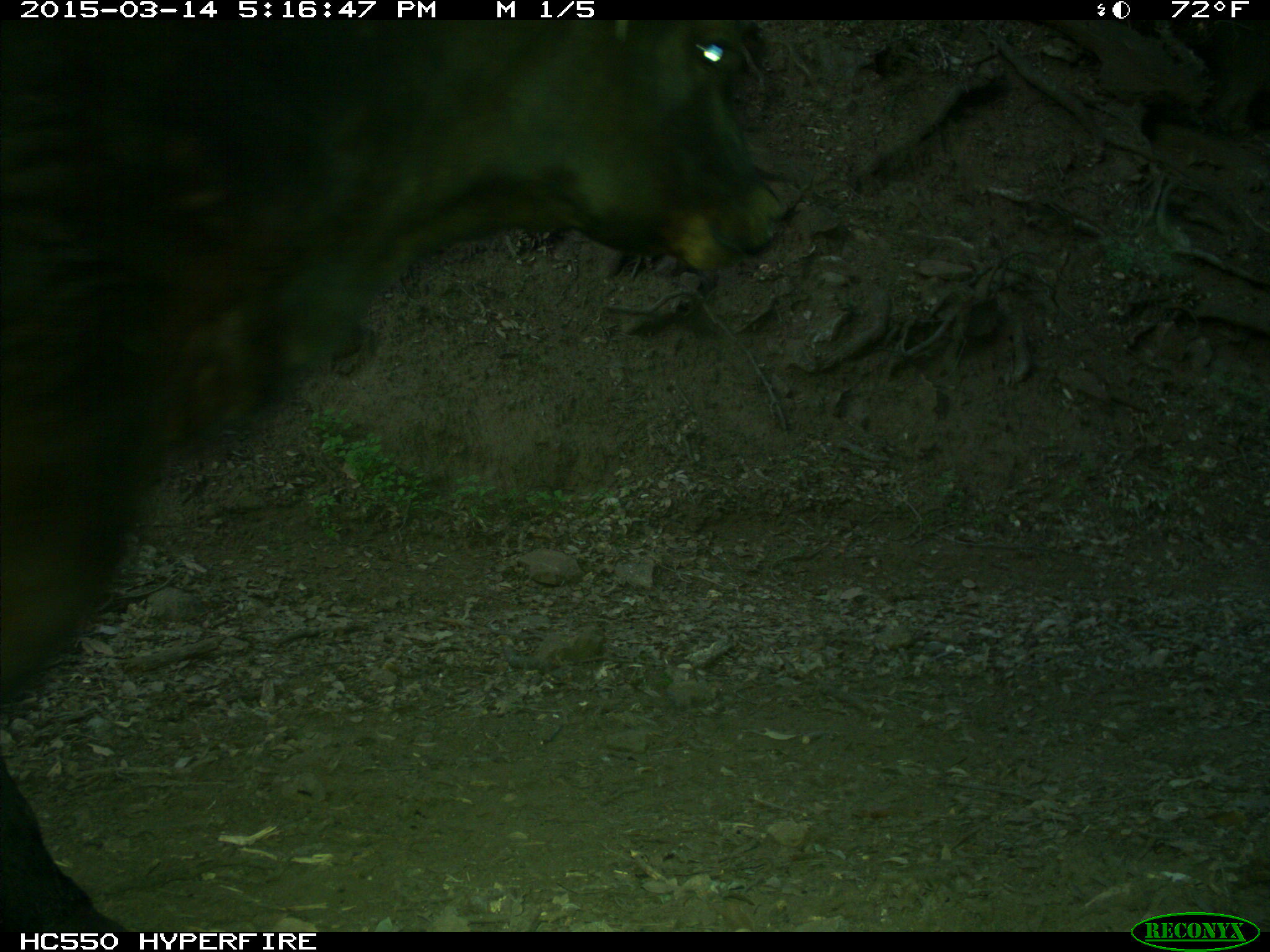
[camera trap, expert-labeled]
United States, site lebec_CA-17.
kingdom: Animalia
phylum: Chordata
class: Mammalia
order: Artiodactyla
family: Bovidae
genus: Bos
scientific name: Bos taurus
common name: domestic cow